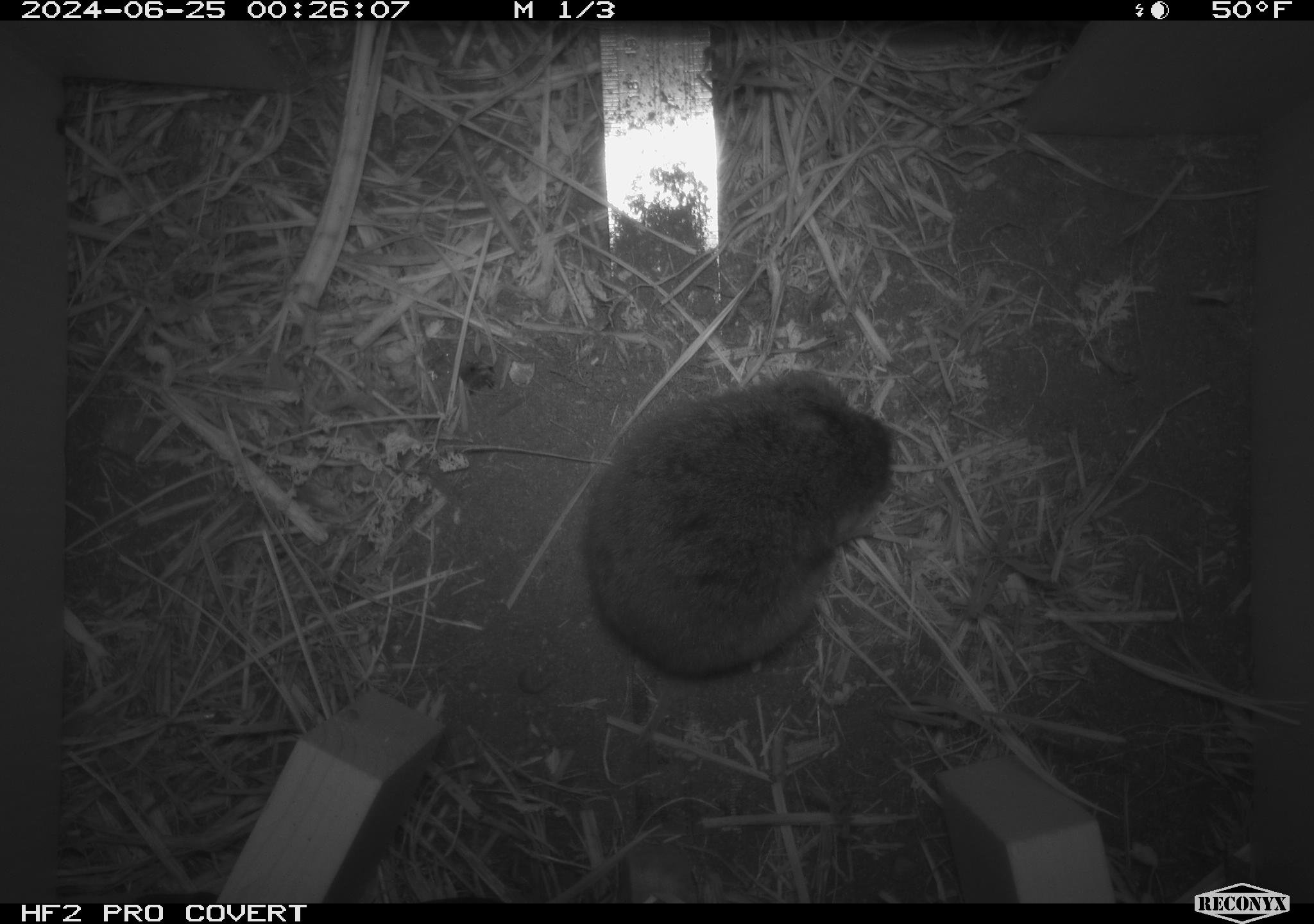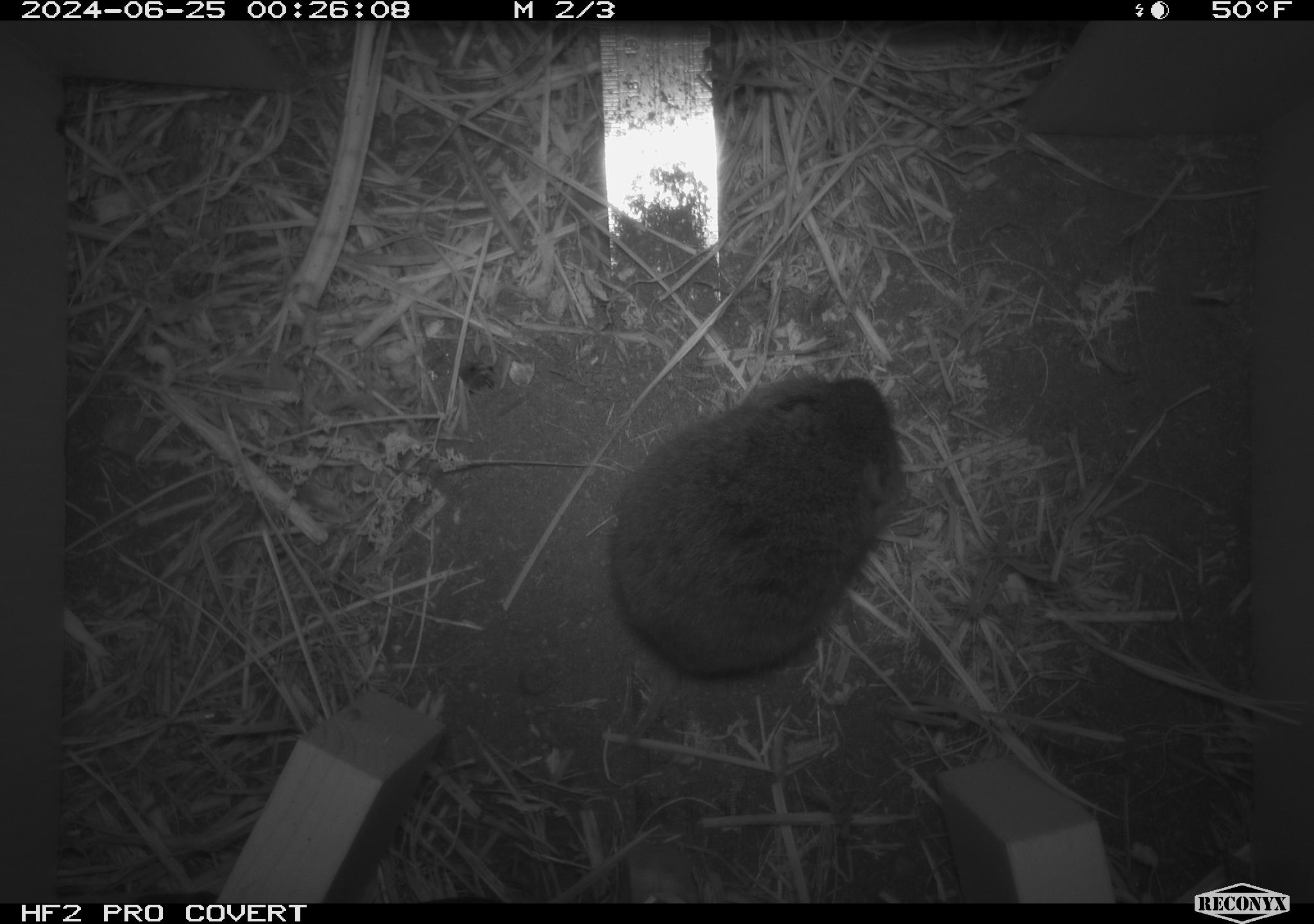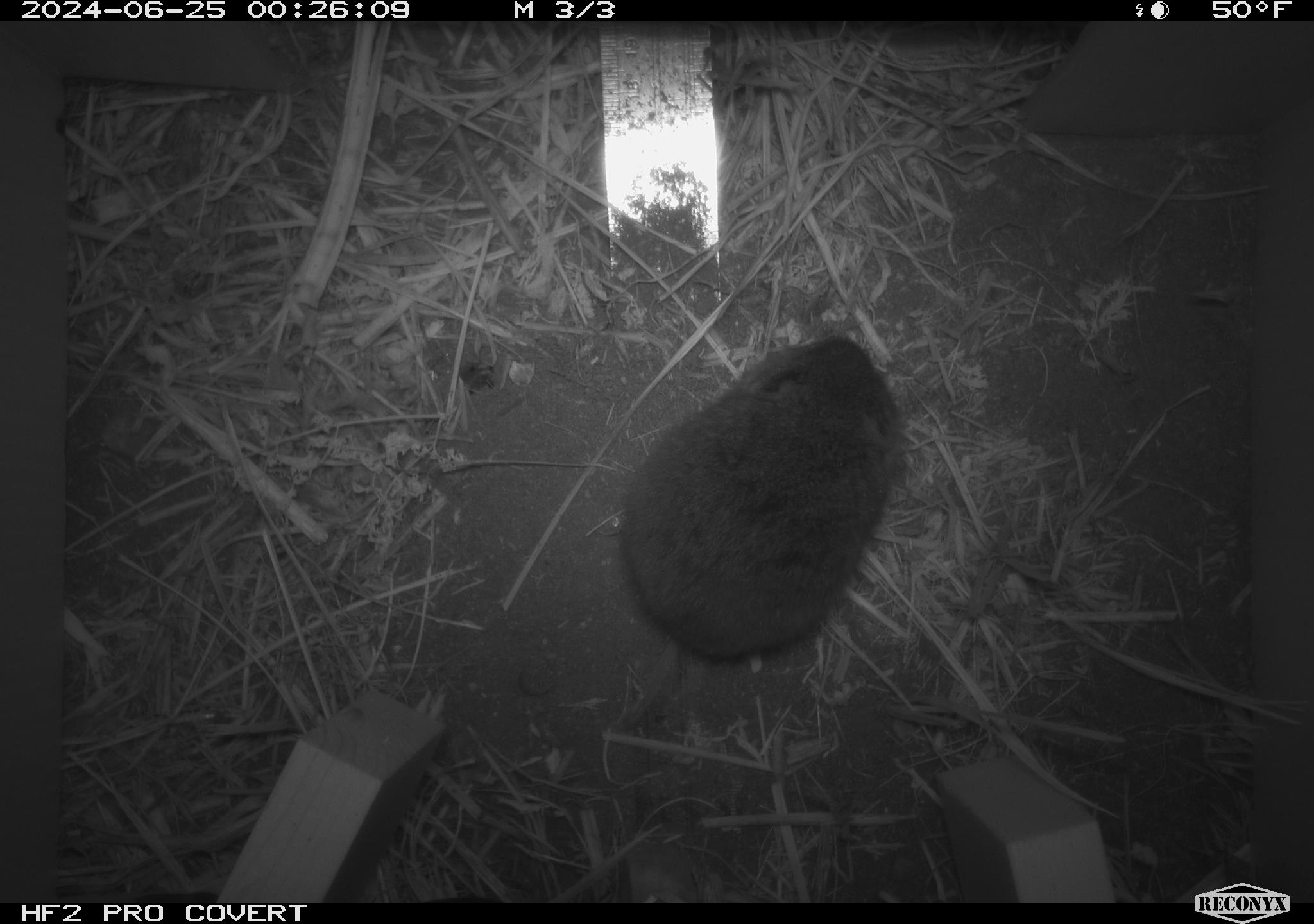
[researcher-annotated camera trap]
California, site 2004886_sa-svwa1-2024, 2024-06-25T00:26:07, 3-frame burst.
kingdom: Animalia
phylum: Chordata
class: Mammalia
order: Rodentia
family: Cricetidae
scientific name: Arvicolinae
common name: voles, lemmings, and muskrats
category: arvicolinae subfamily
Arvicolinae subfamily (voles, lemmings, and muskrats) (Arvicolinae).